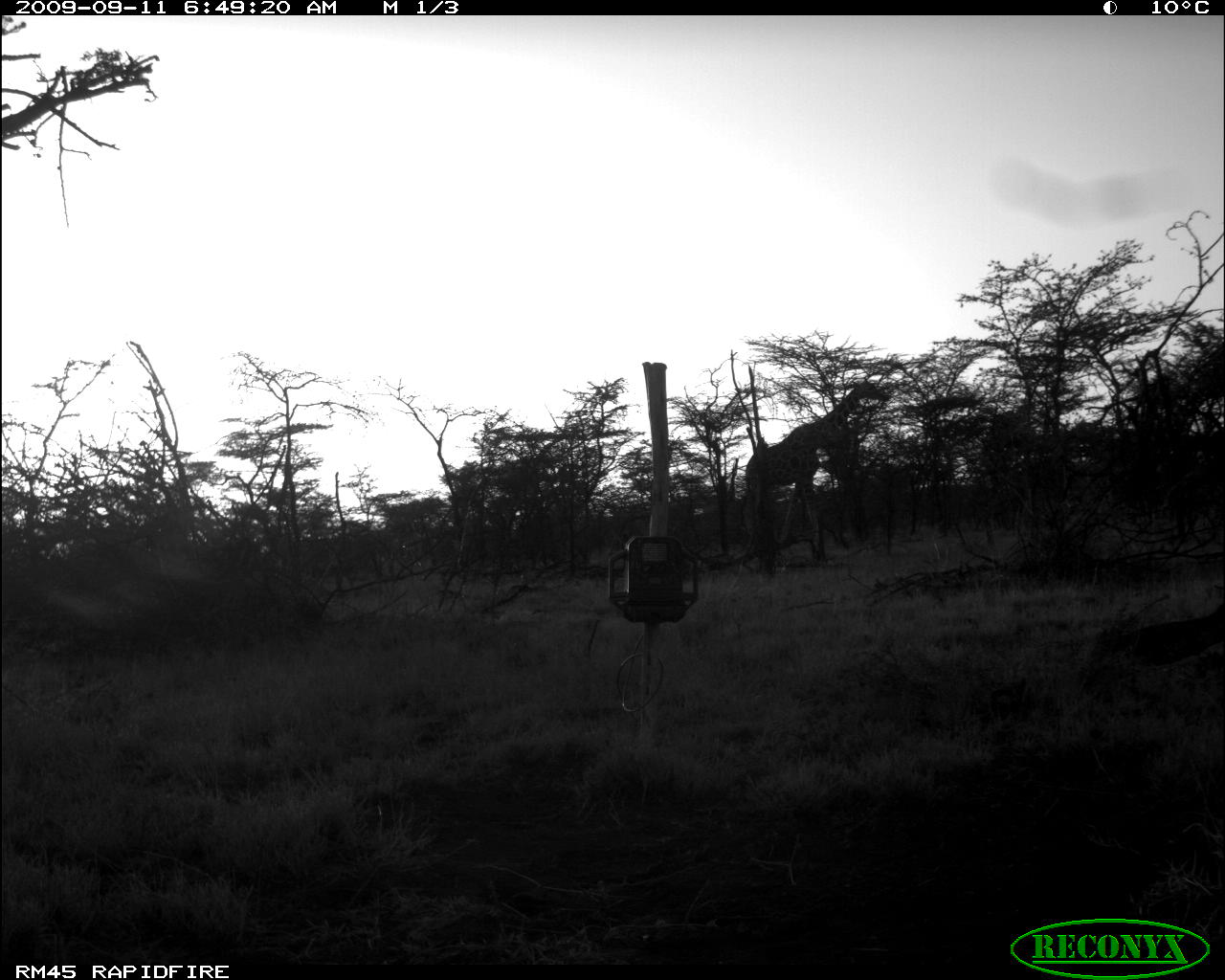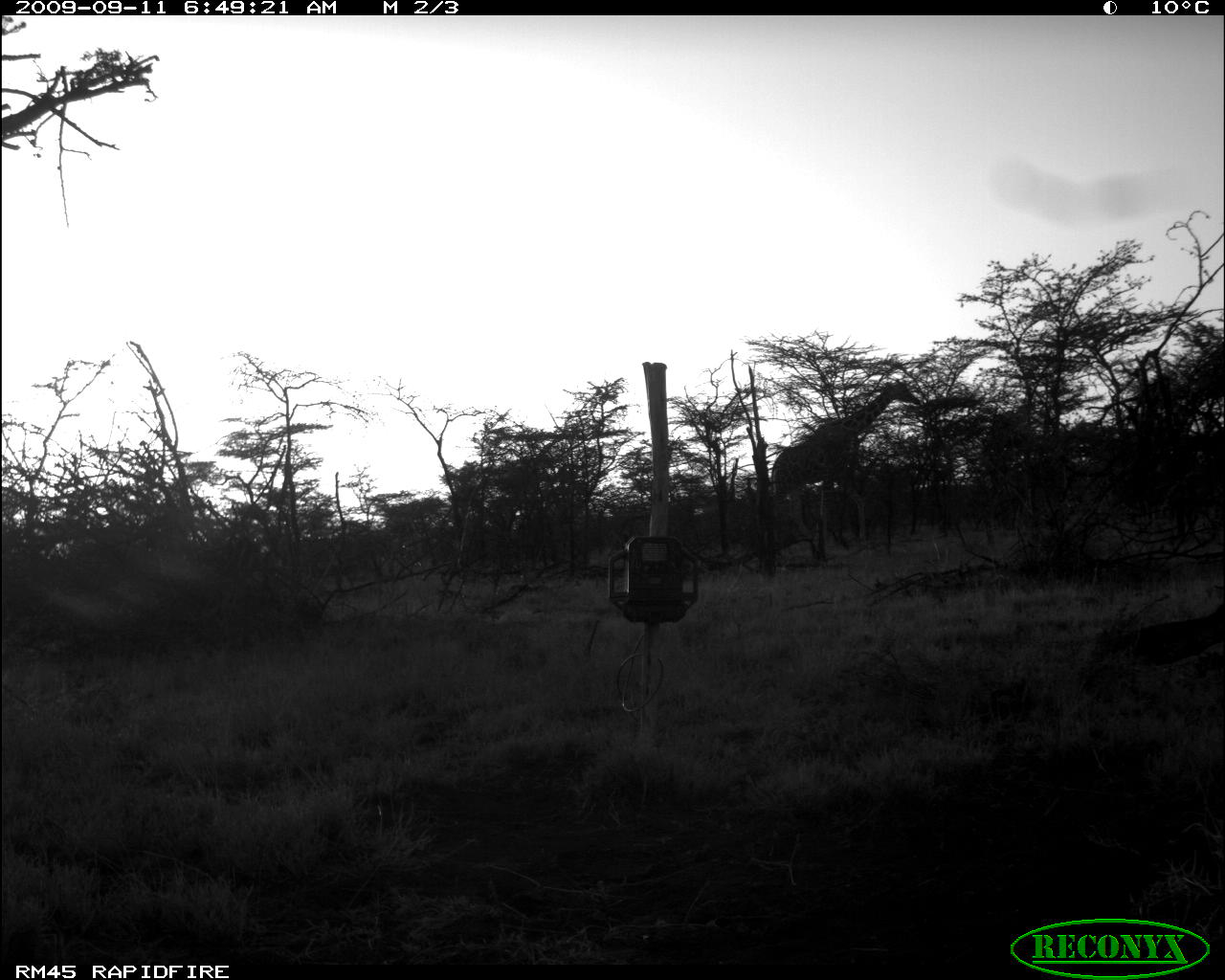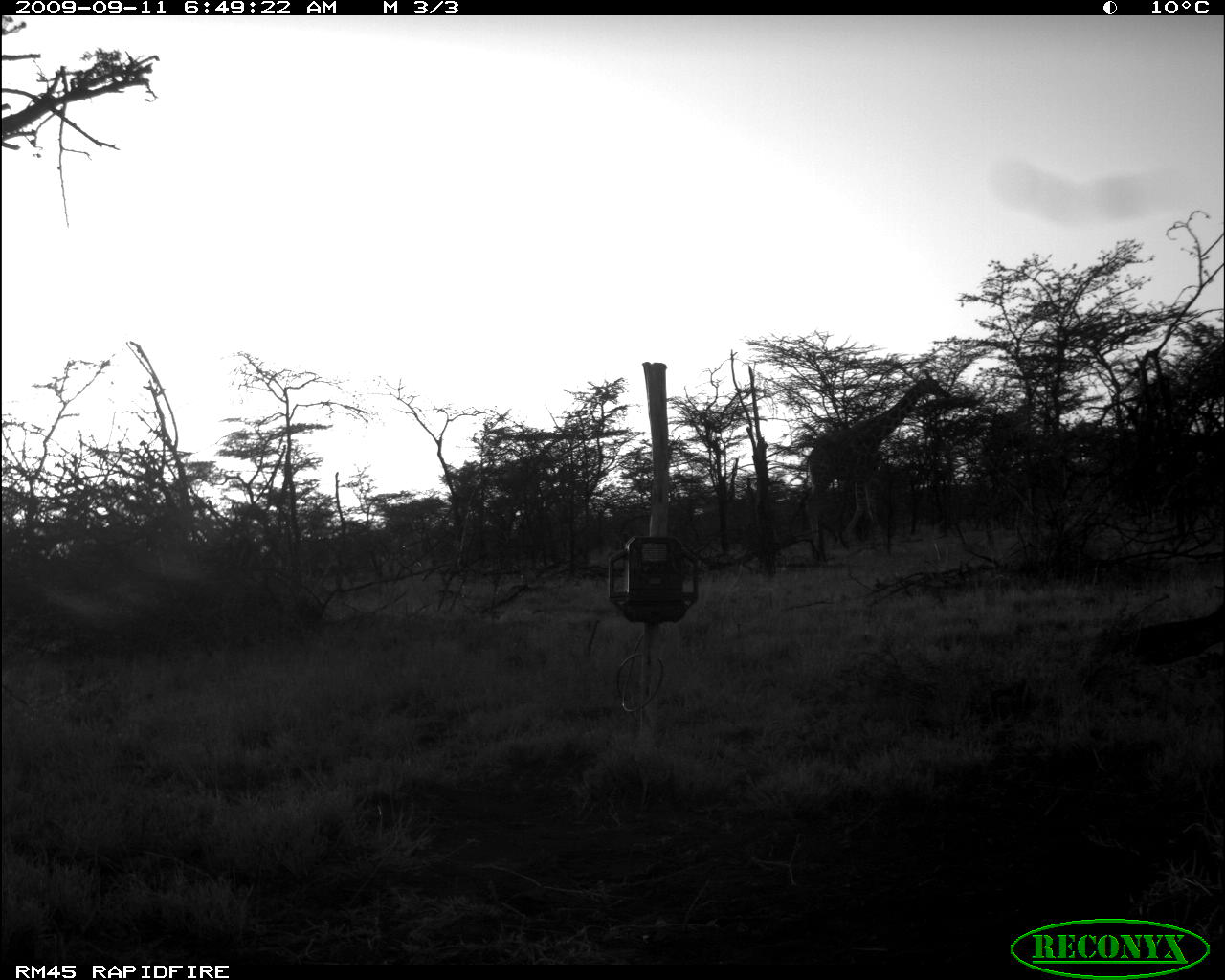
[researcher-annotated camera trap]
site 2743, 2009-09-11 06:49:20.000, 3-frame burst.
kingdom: Animalia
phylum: Chordata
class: Mammalia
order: Artiodactyla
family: Giraffidae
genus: Giraffa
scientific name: Giraffa camelopardalis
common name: giraffe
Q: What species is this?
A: Giraffa camelopardalis (giraffe).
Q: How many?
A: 1.